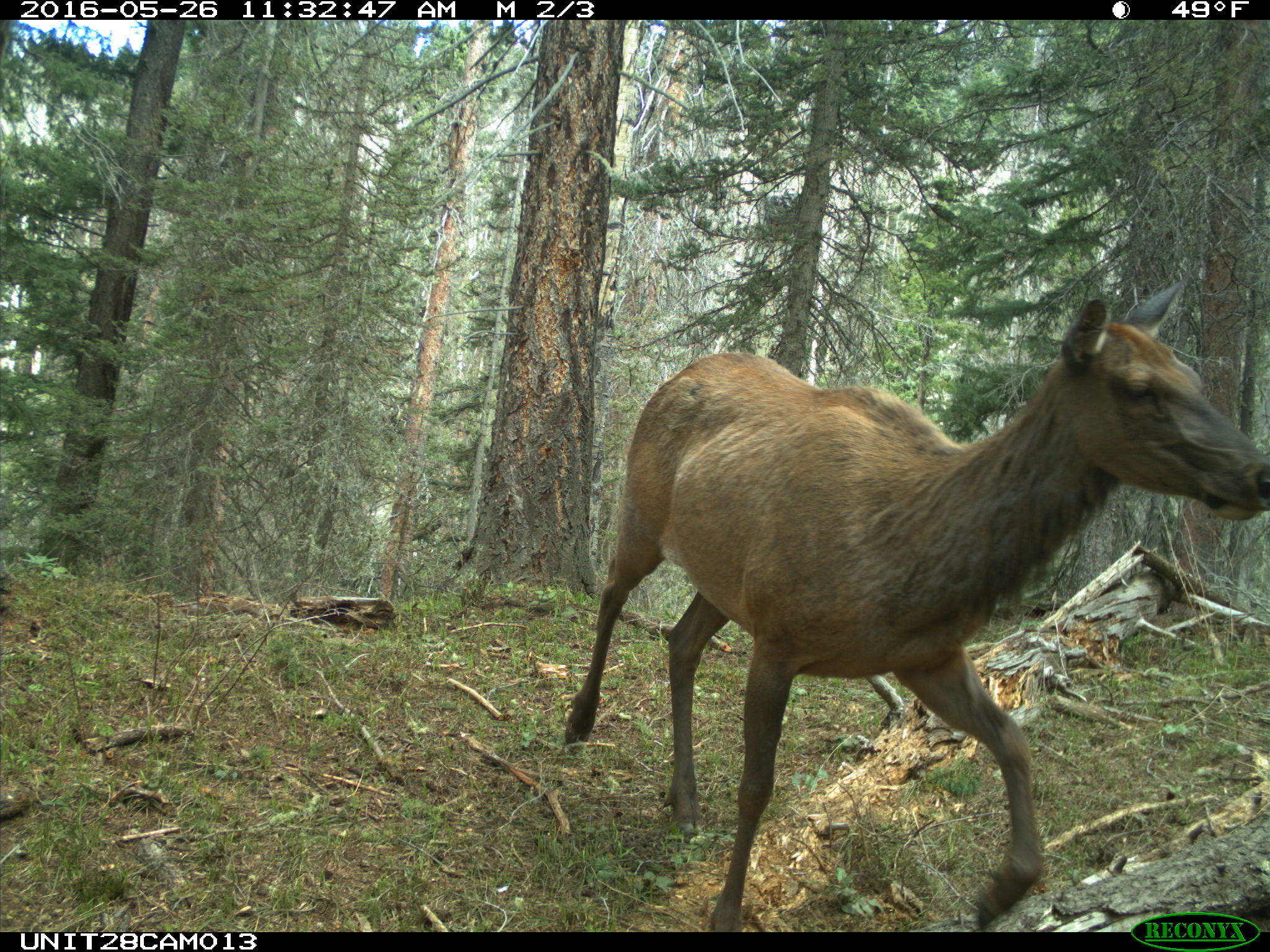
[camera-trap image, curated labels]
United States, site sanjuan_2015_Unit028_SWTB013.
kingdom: Animalia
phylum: Chordata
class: Mammalia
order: Artiodactyla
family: Cervidae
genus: Cervus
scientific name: Cervus elaphus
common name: red deer